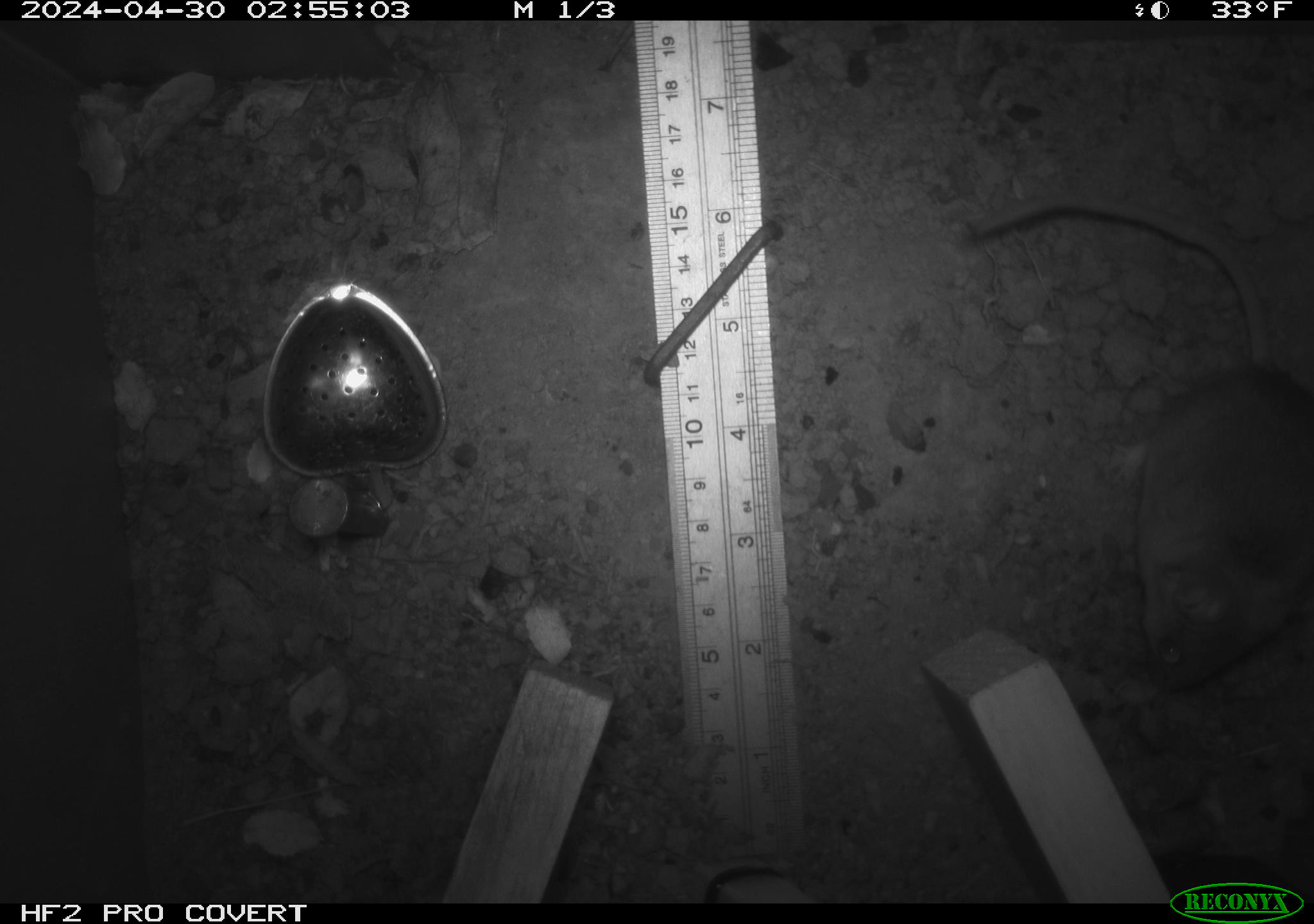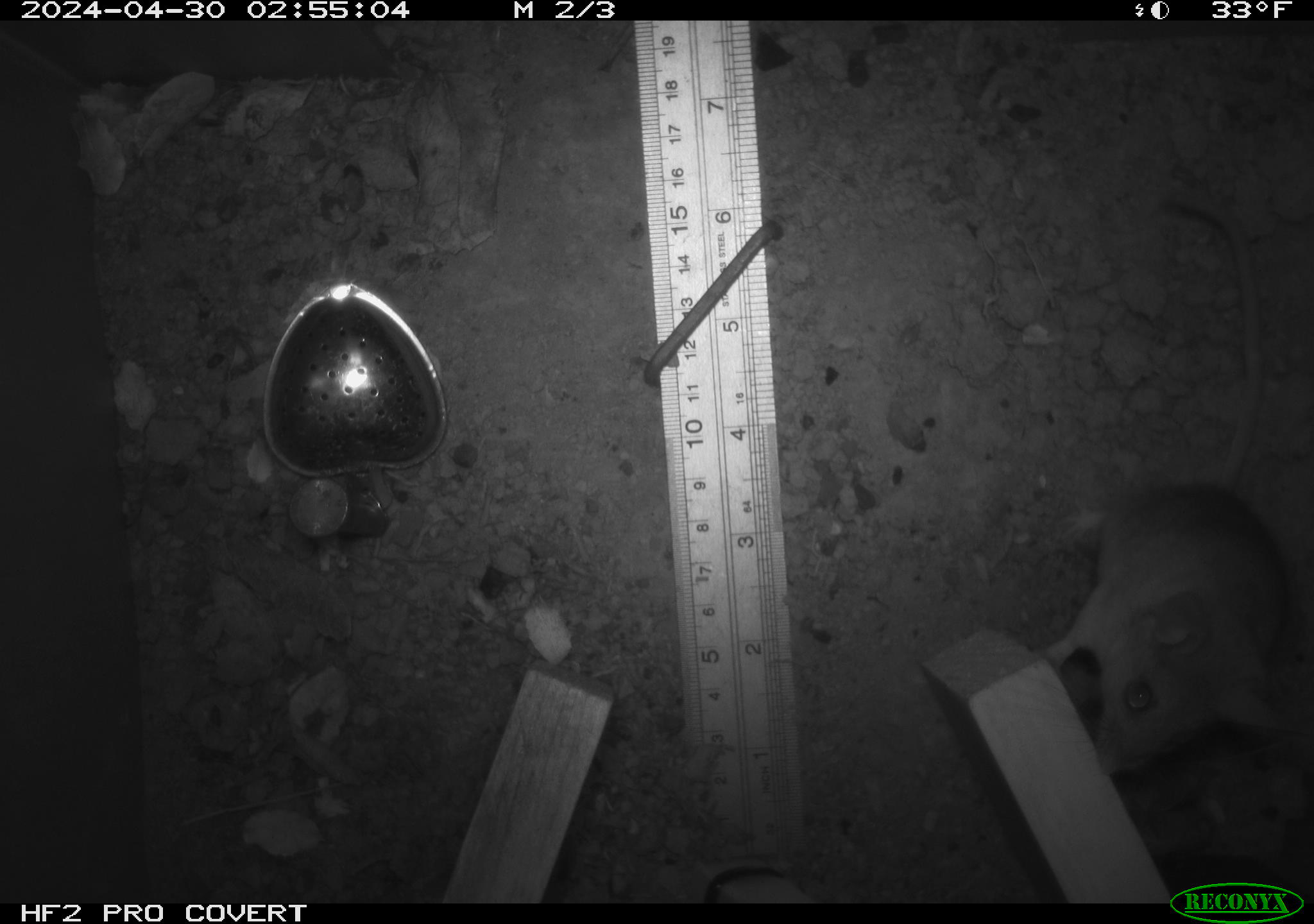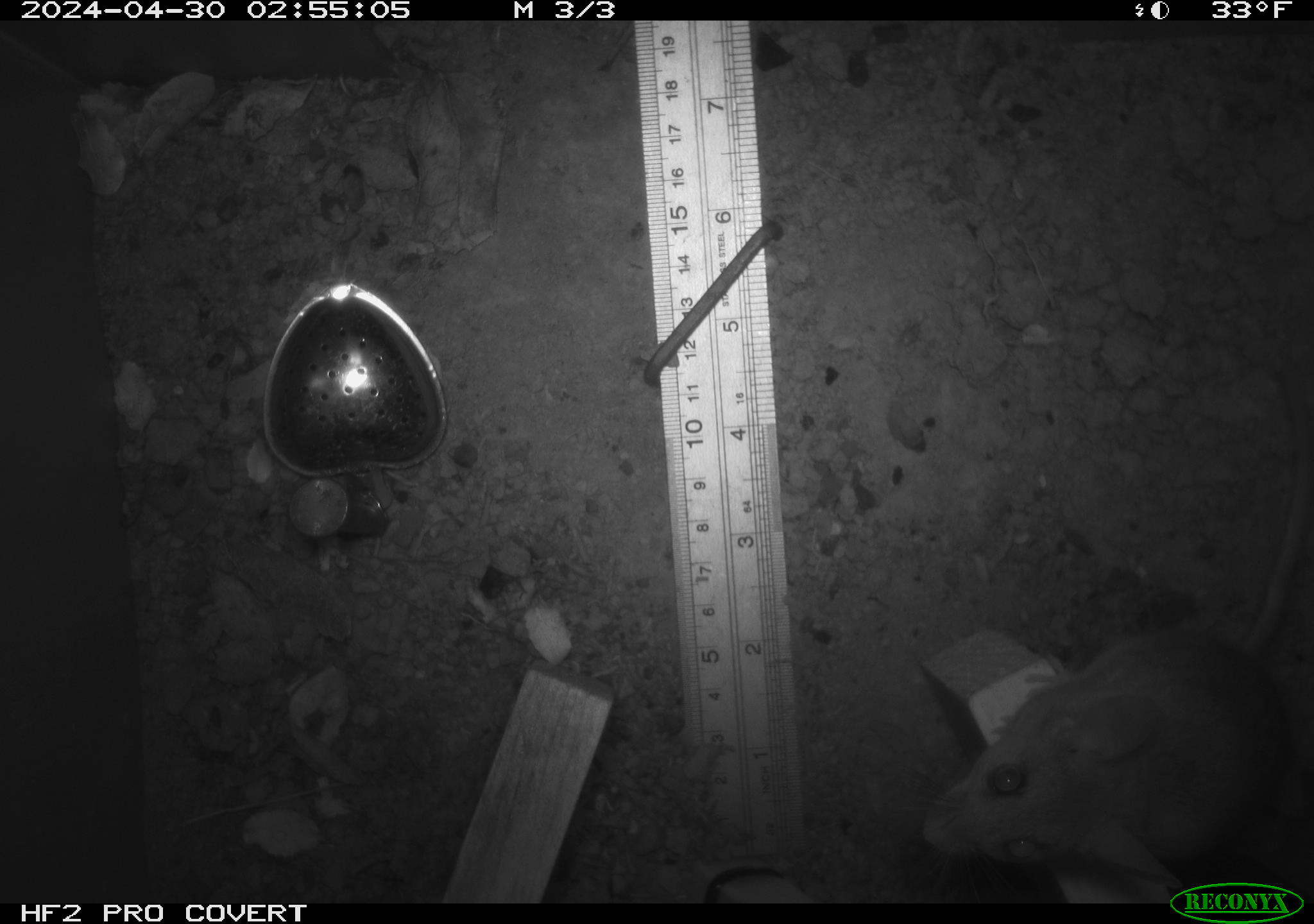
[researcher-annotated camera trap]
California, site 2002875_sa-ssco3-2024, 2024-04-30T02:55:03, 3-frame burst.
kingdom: Animalia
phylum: Chordata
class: Mammalia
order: Rodentia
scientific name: Rodentia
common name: mouse species